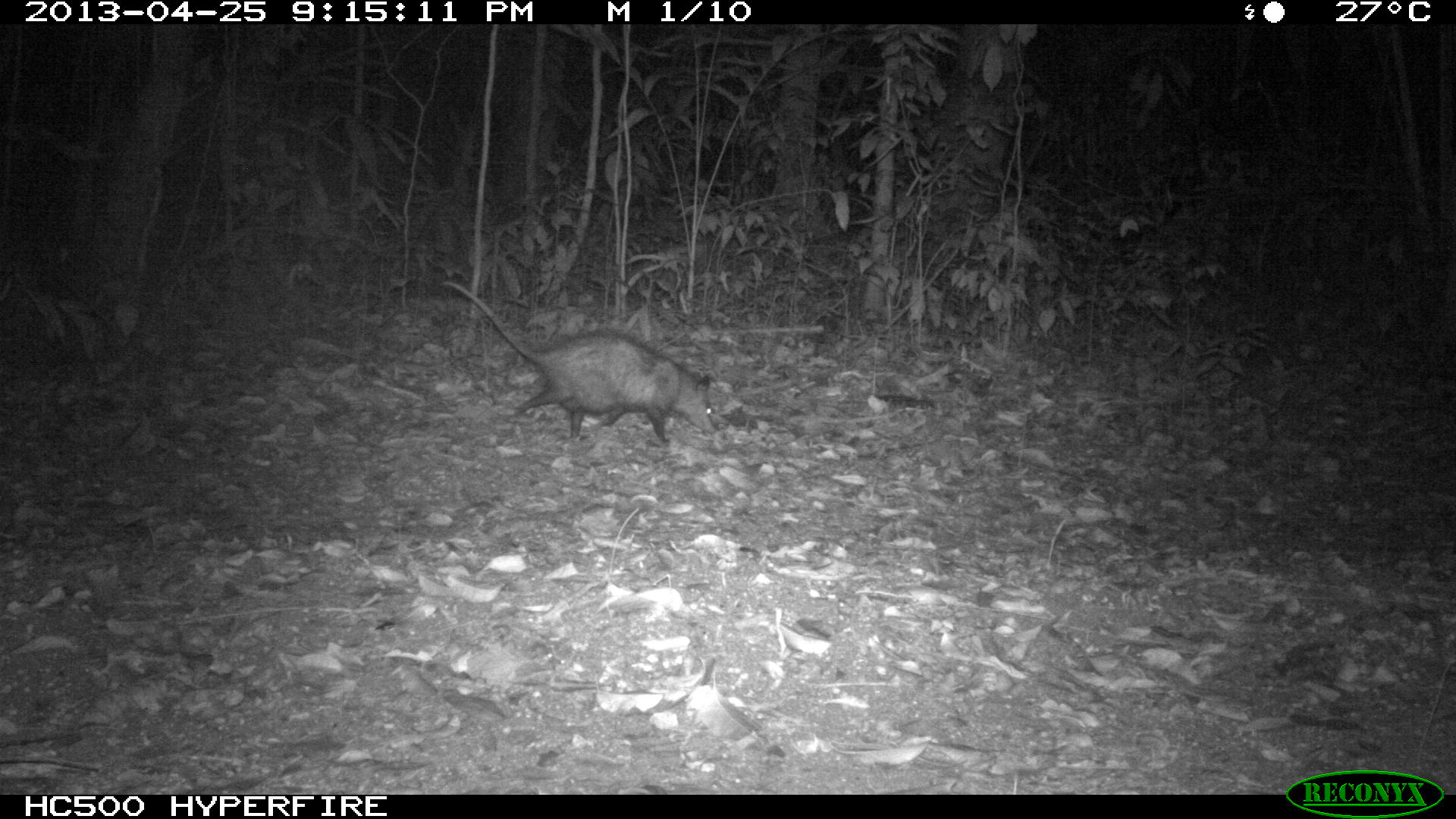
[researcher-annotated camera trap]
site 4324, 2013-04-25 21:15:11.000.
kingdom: Animalia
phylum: Chordata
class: Mammalia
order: Didelphimorphia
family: Didelphidae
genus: Didelphis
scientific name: Didelphis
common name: american opossums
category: didelphis sp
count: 1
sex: female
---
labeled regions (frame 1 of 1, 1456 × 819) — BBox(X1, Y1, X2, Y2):
didelphis sp: BBox(442, 281, 716, 442)